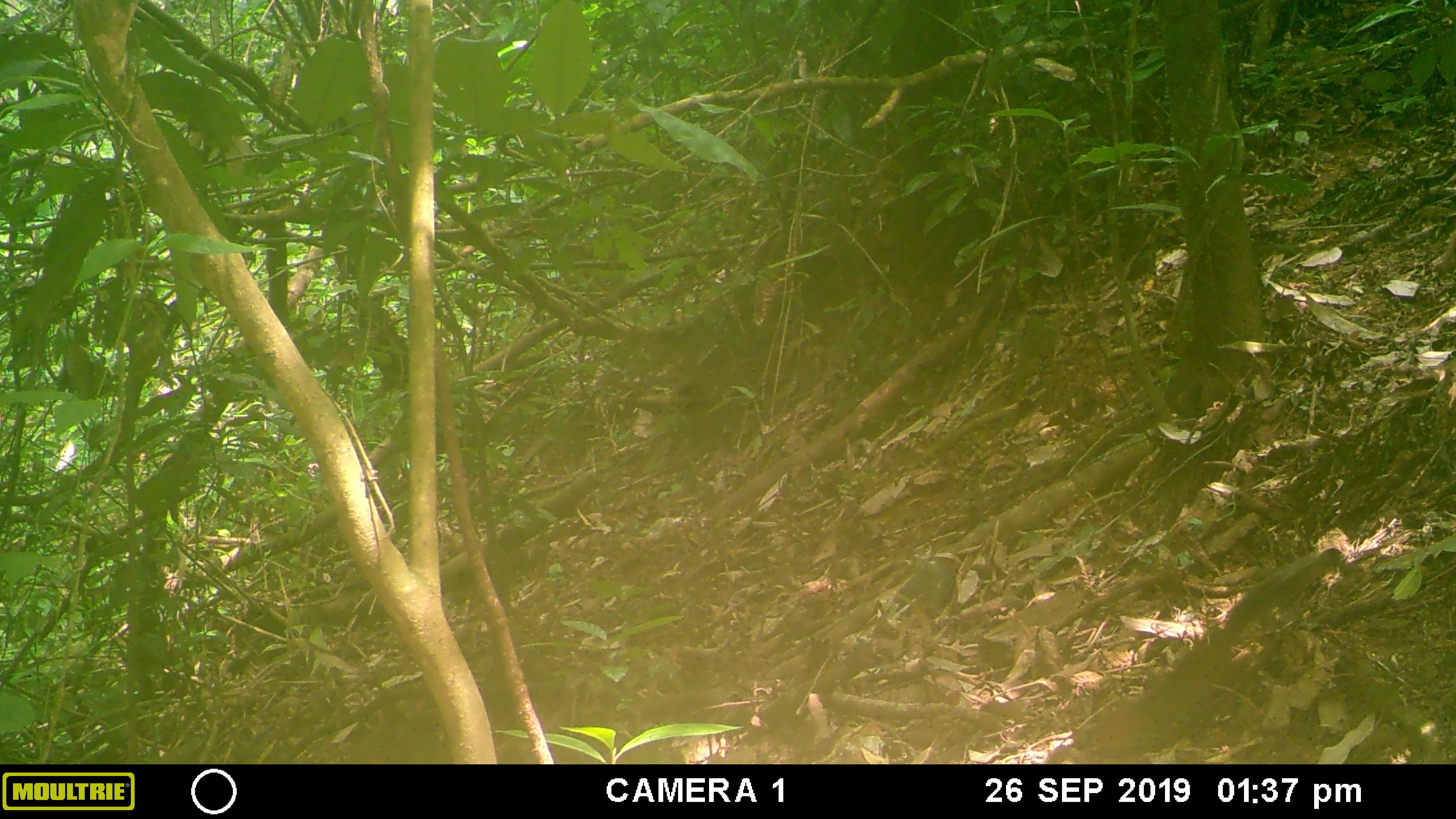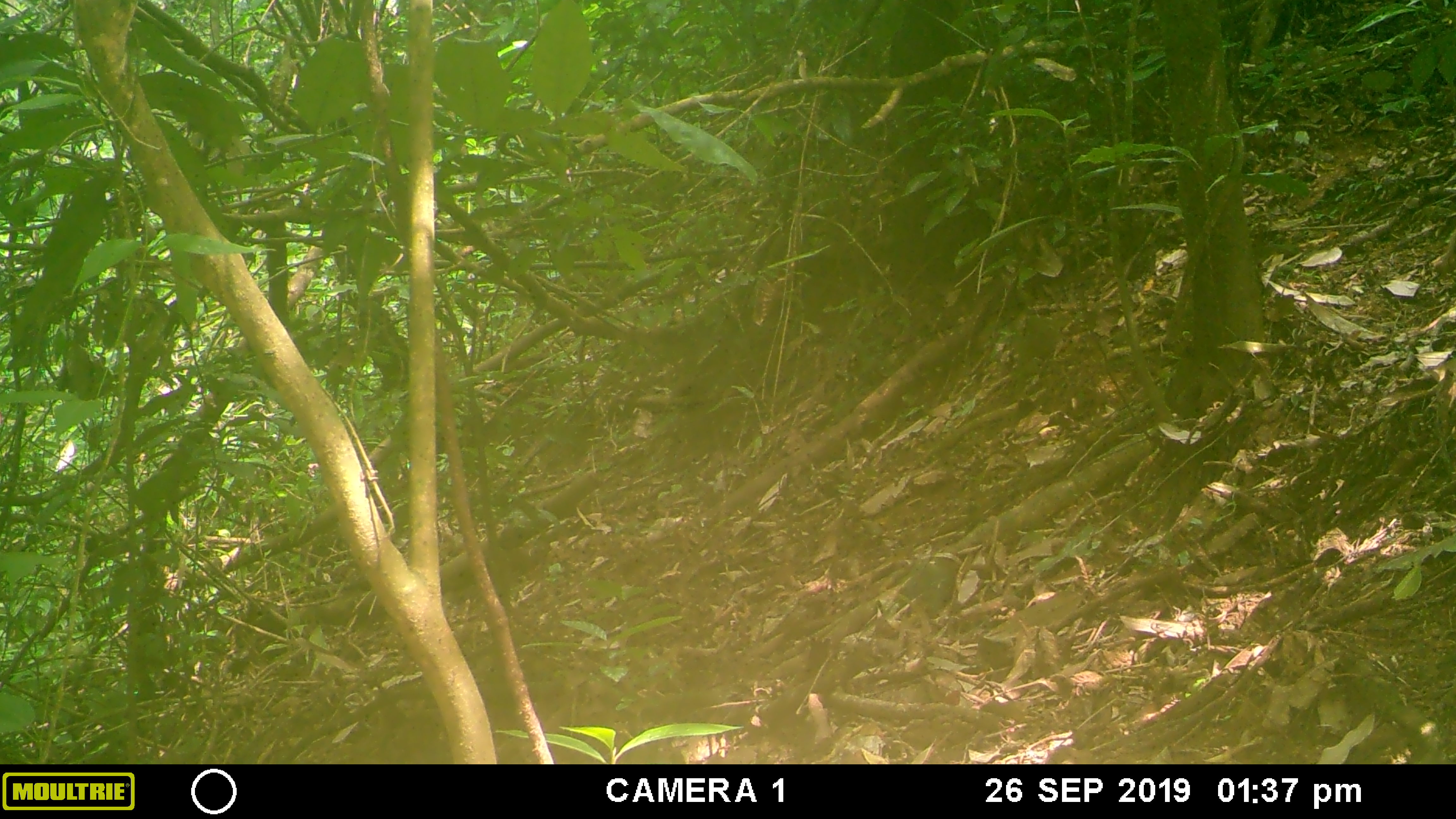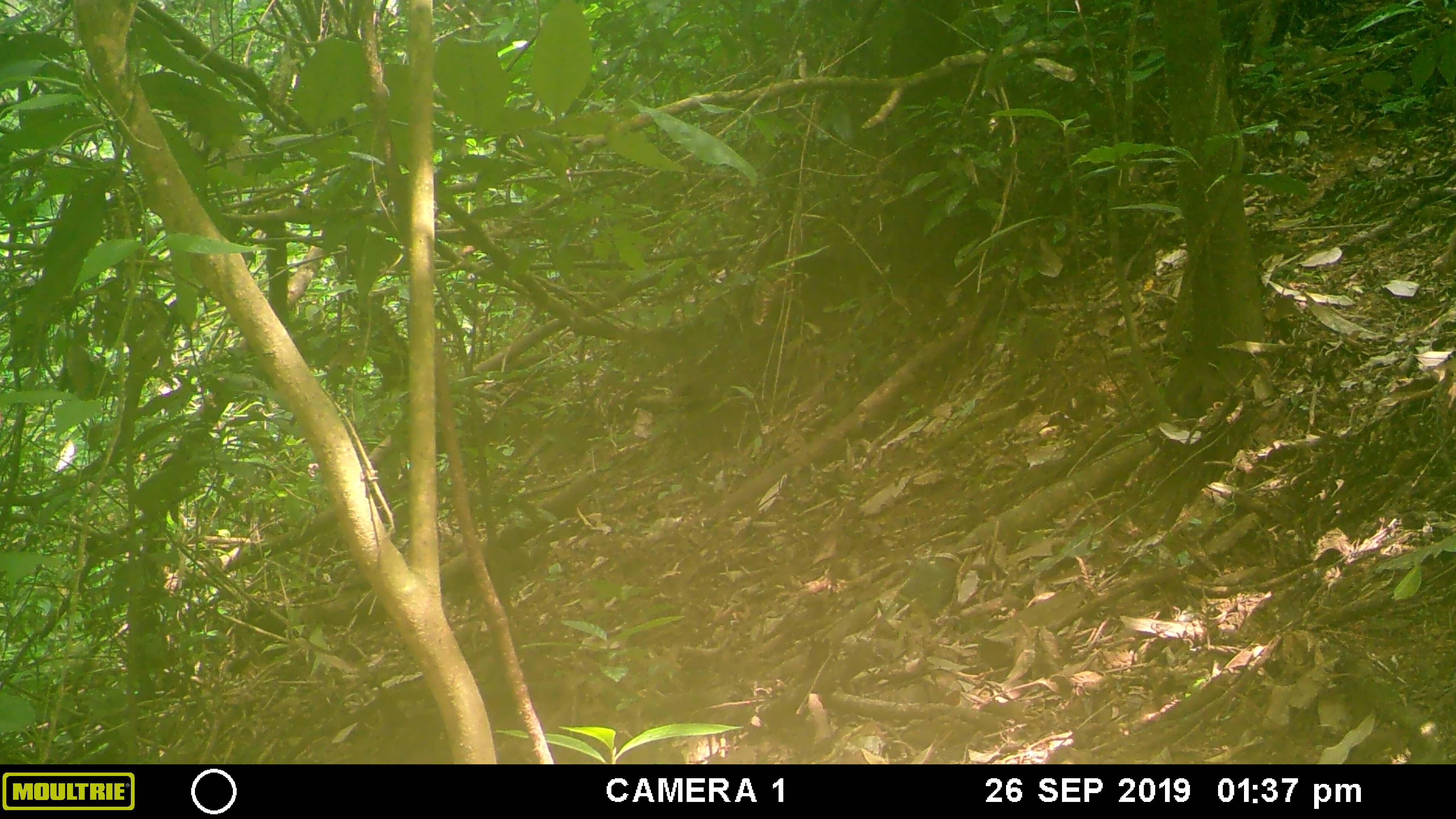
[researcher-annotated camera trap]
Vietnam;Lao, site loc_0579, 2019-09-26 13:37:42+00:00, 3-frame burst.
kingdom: Animalia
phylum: Chordata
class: Mammalia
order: Rodentia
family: Sciuridae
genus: Dremomys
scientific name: Dremomys rufigenis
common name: red-cheeked squirrel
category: red cheeked squirrel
Red cheeked squirrel (red-cheeked squirrel) (Dremomys rufigenis). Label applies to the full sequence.